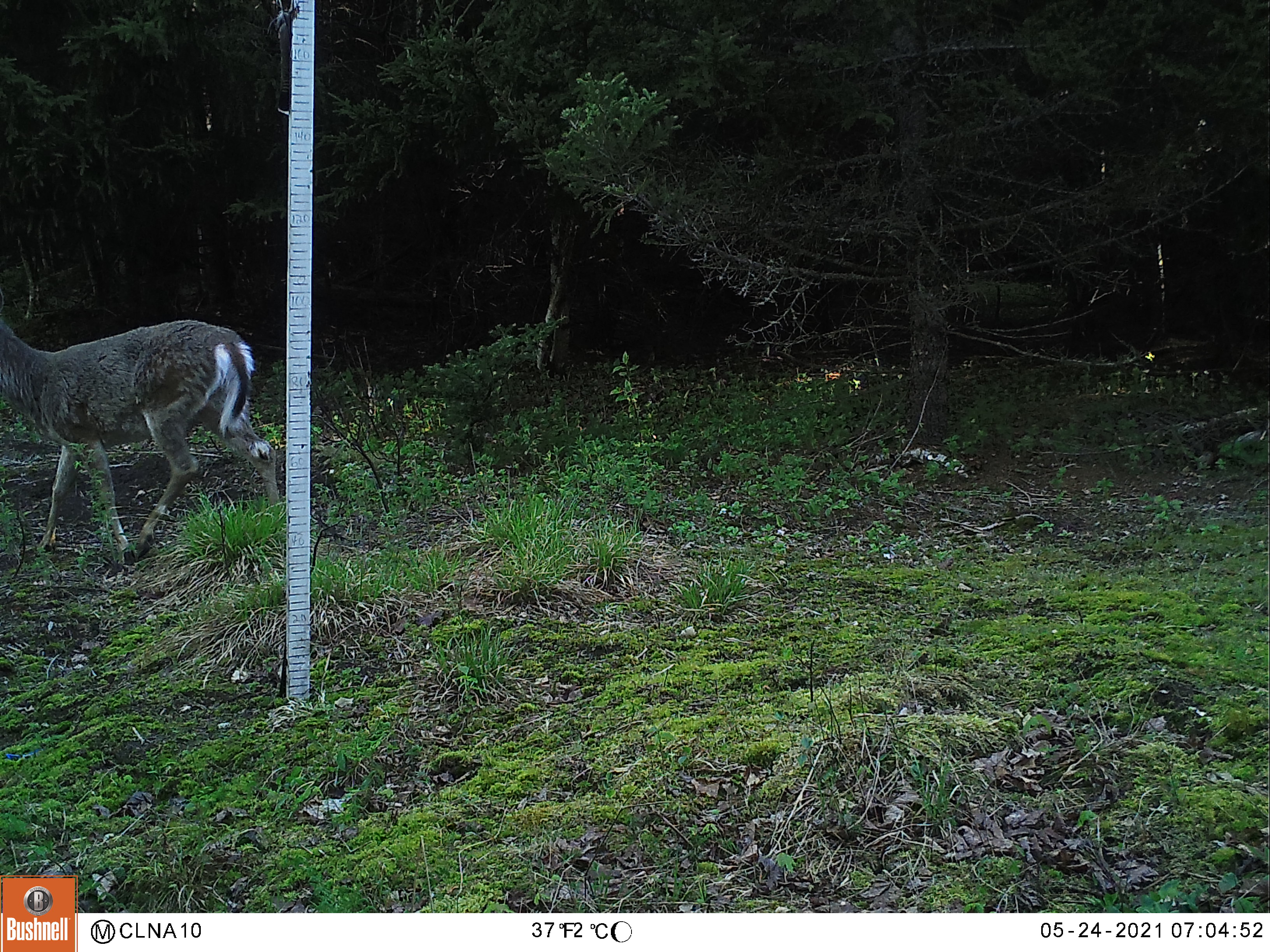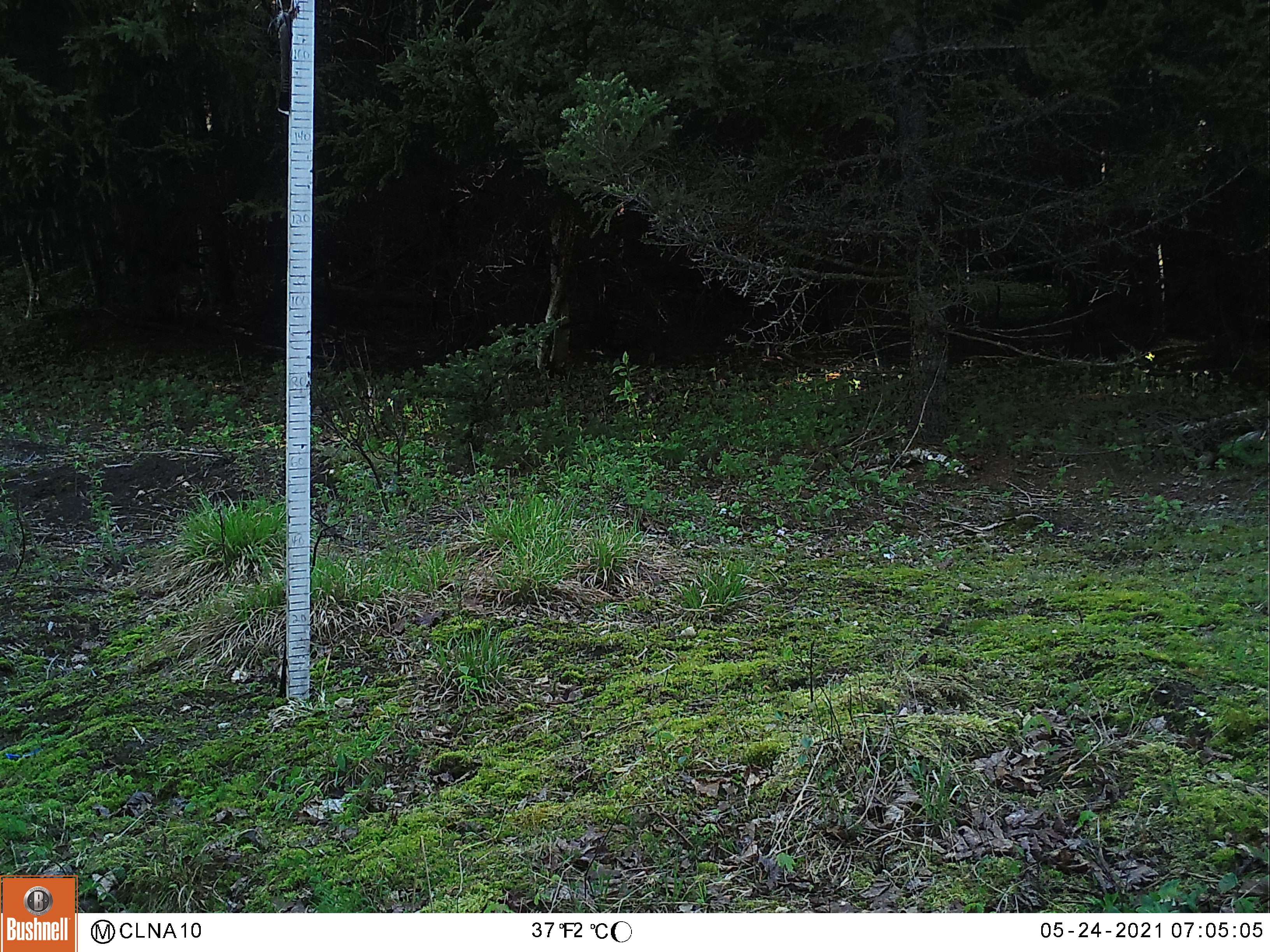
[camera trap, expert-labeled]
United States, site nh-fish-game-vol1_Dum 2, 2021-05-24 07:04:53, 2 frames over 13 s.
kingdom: Animalia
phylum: Chordata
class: Mammalia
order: Artiodactyla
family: Cervidae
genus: Odocoileus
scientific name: Odocoileus virginianus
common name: white-tailed deer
White-tailed deer (Odocoileus virginianus).